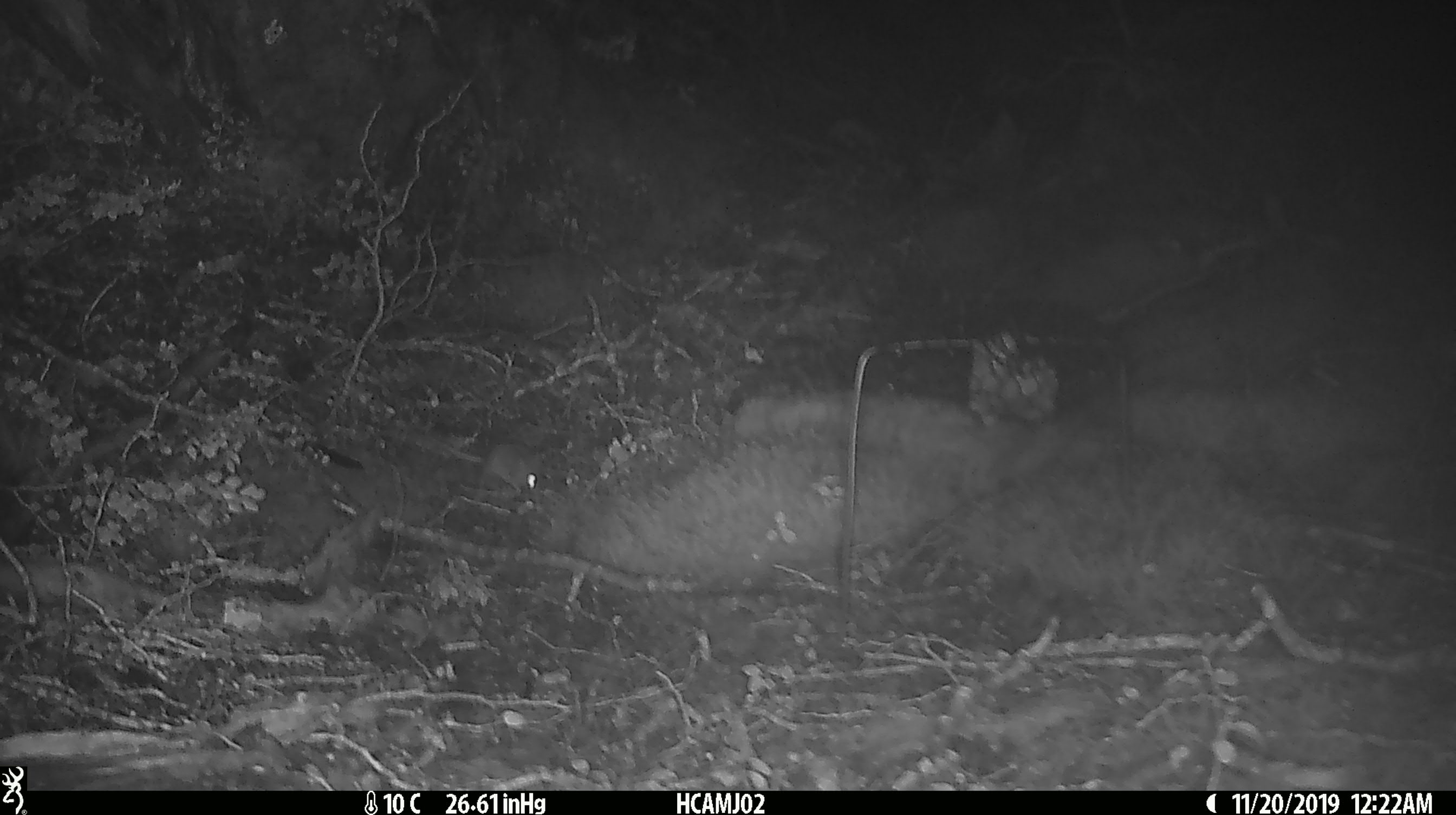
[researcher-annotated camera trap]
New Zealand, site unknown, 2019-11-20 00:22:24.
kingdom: Animalia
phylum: Chordata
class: Mammalia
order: Rodentia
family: Muridae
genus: Mus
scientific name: Mus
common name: mouse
Mouse (Mus).